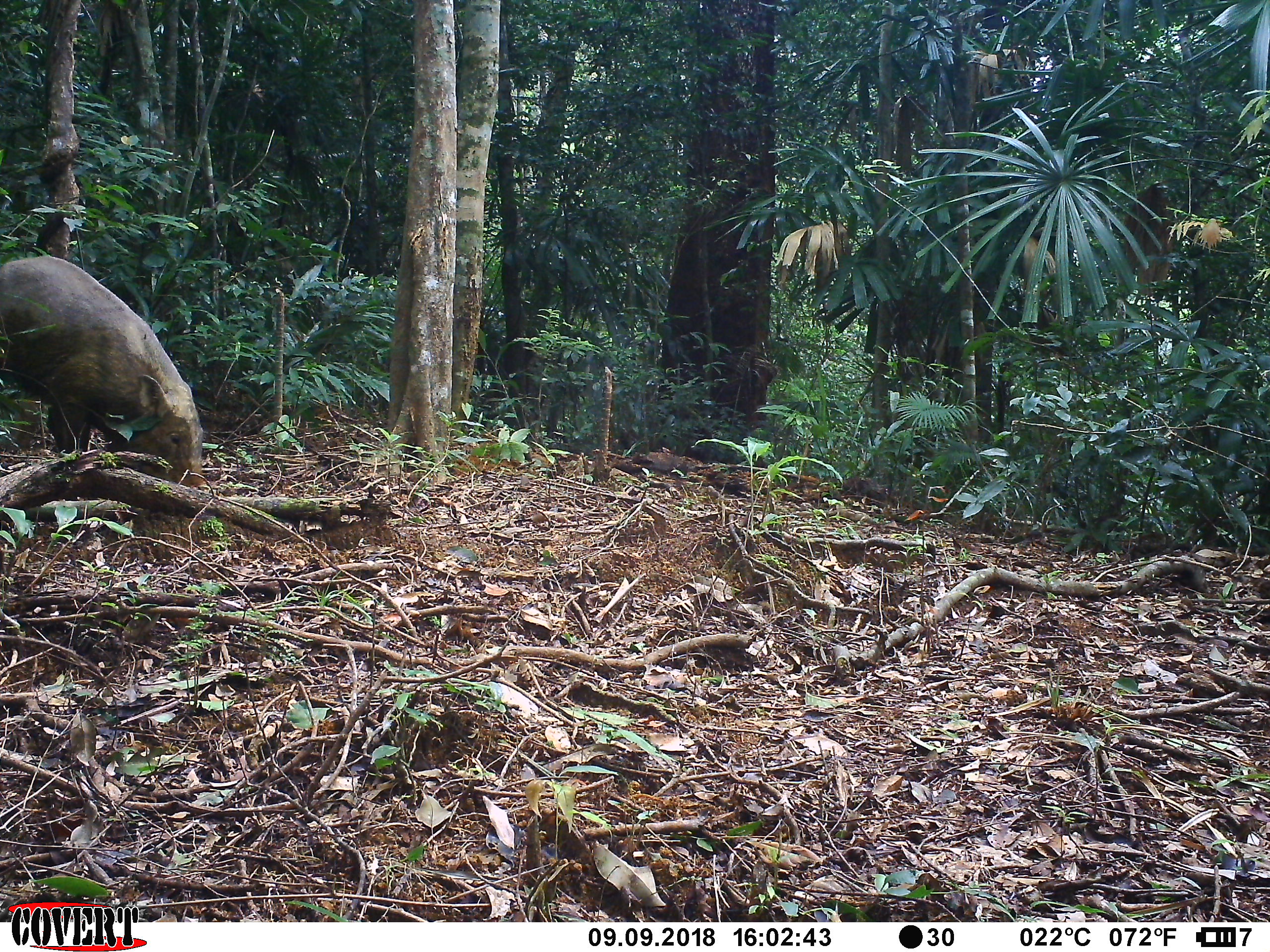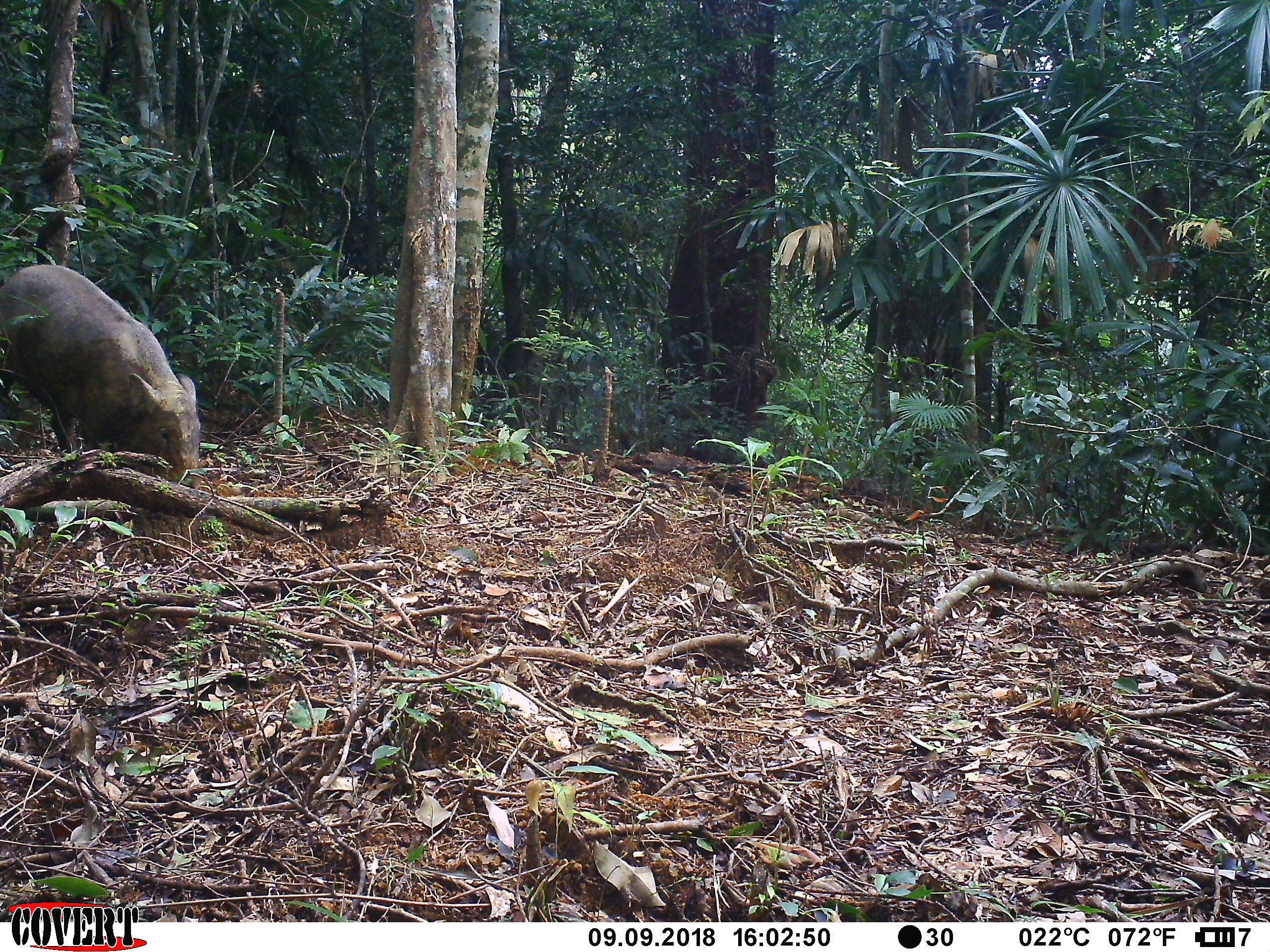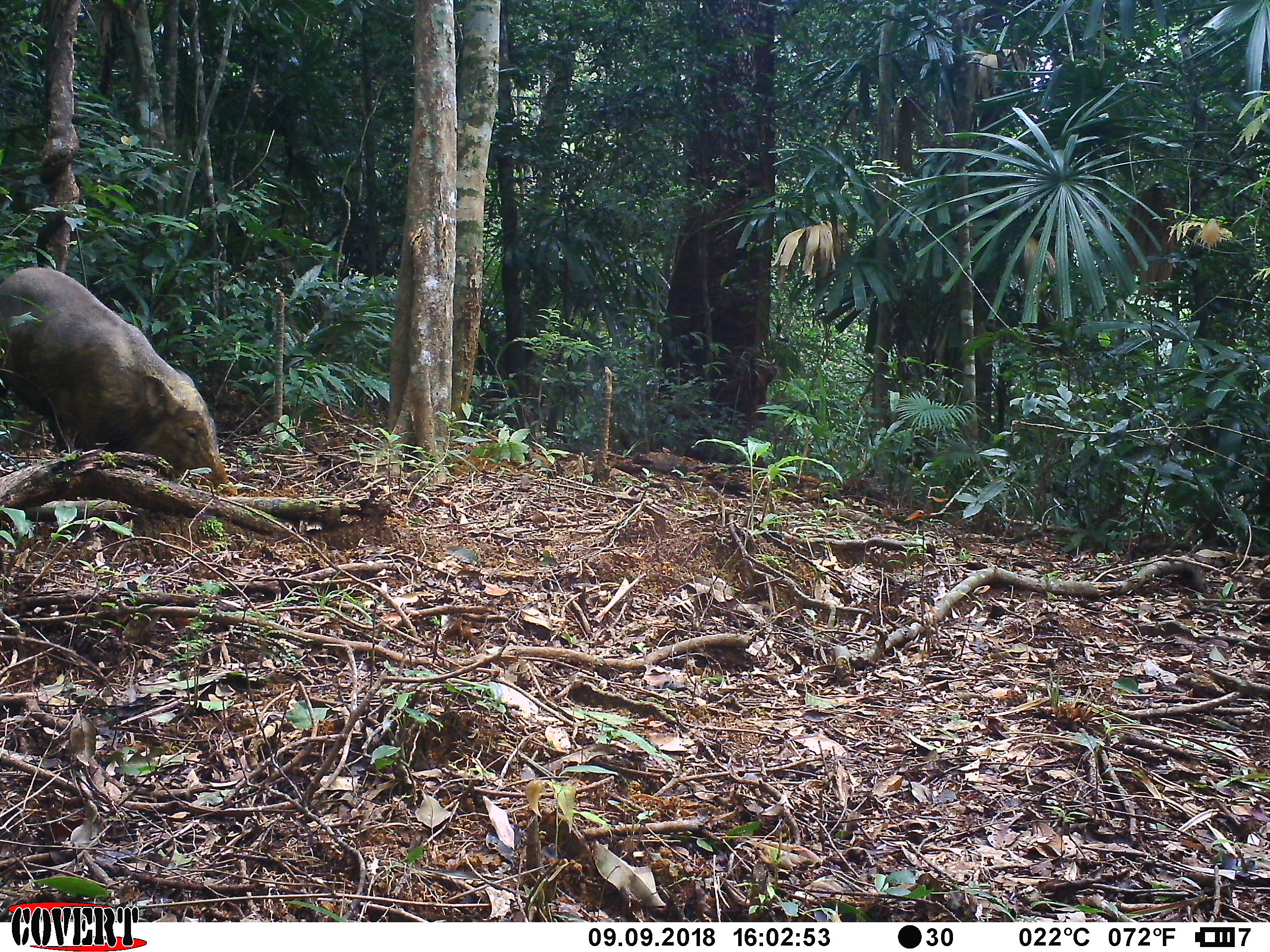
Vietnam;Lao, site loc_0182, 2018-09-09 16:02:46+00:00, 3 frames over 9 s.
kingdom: Animalia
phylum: Chordata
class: Mammalia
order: Artiodactyla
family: Suidae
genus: Sus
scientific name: Sus scrofa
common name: eurasian wild pig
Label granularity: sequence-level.